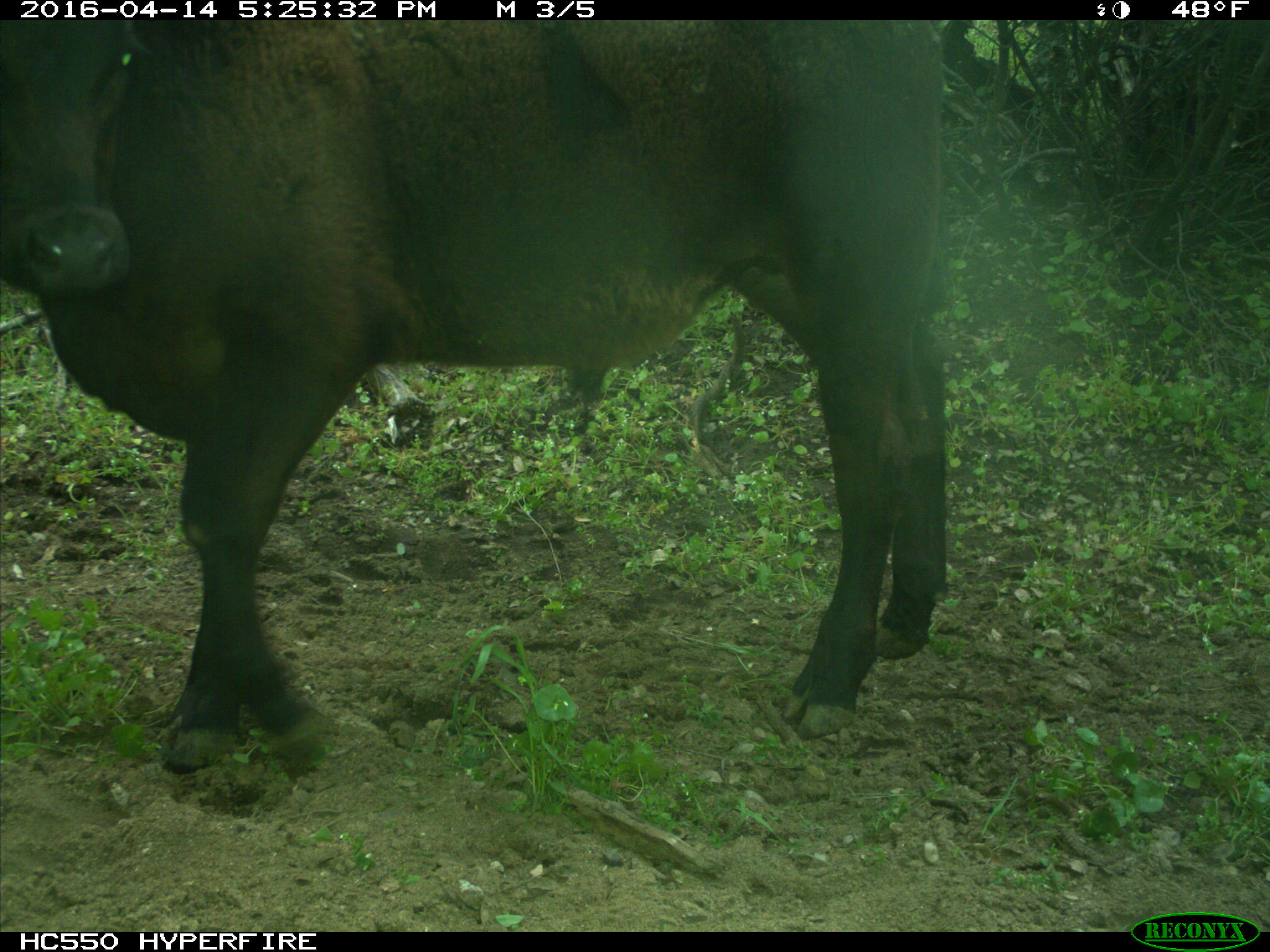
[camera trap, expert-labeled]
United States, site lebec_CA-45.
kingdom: Animalia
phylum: Chordata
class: Mammalia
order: Artiodactyla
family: Bovidae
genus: Bos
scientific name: Bos taurus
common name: domestic cow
Bos taurus (domestic cow).